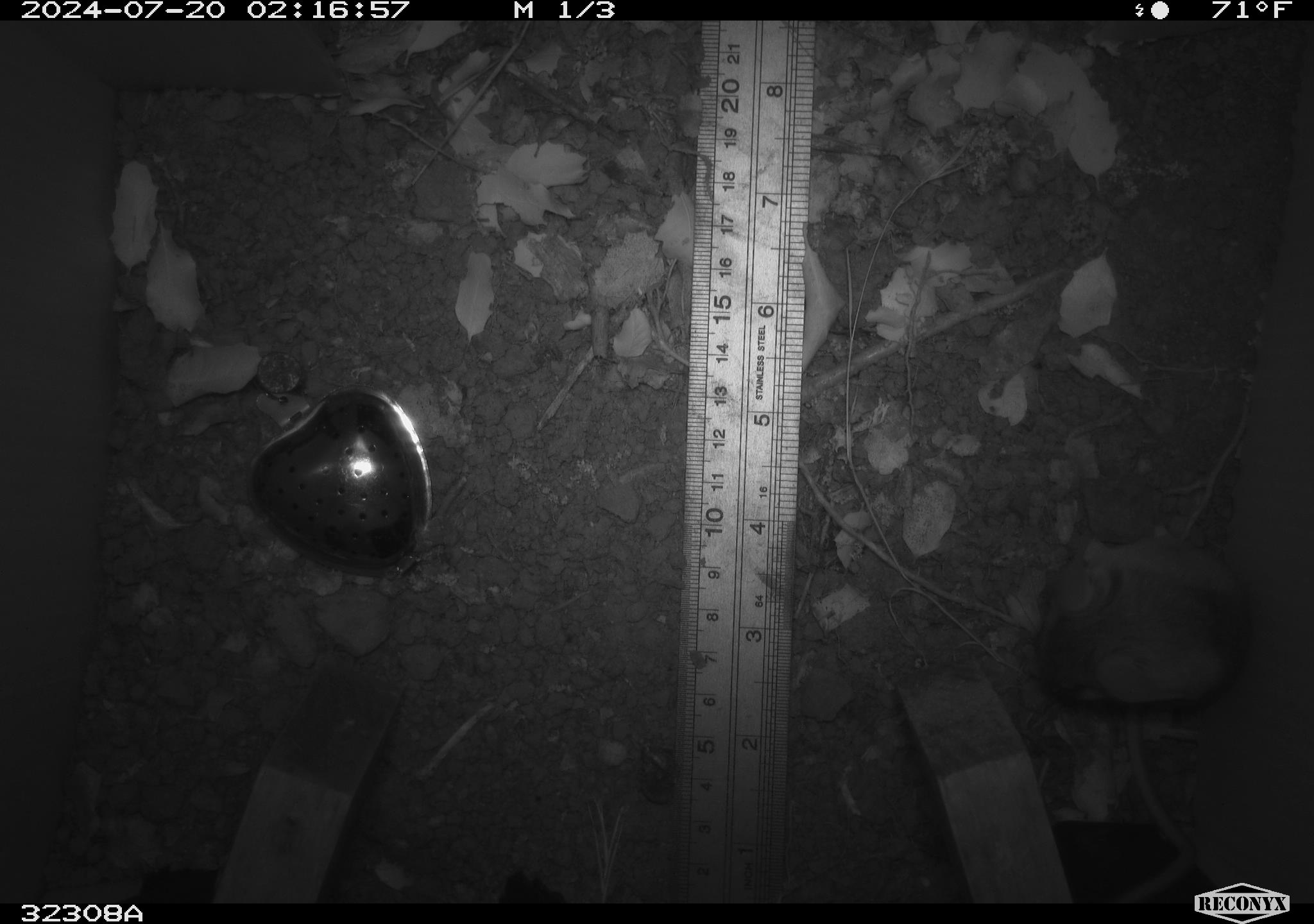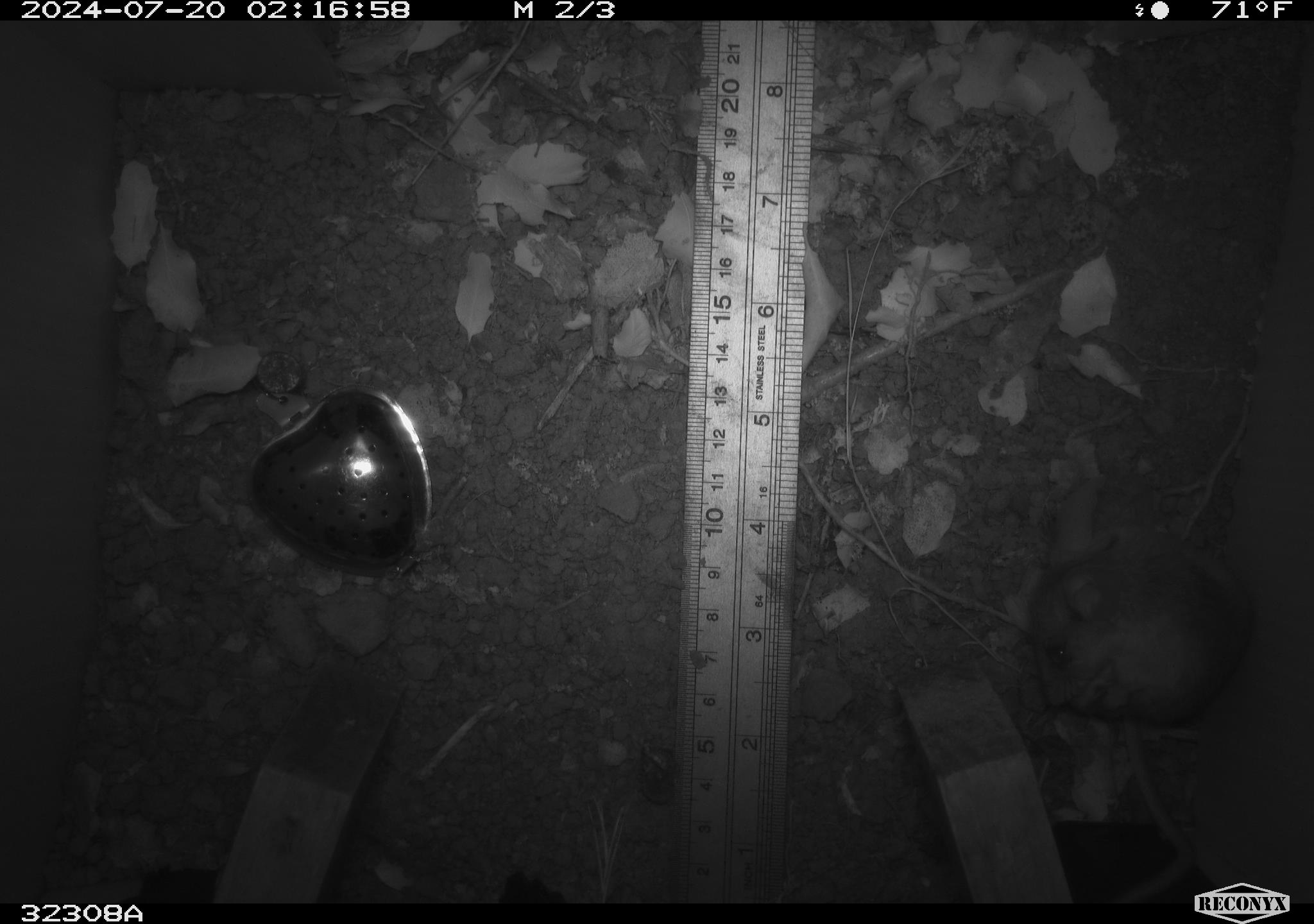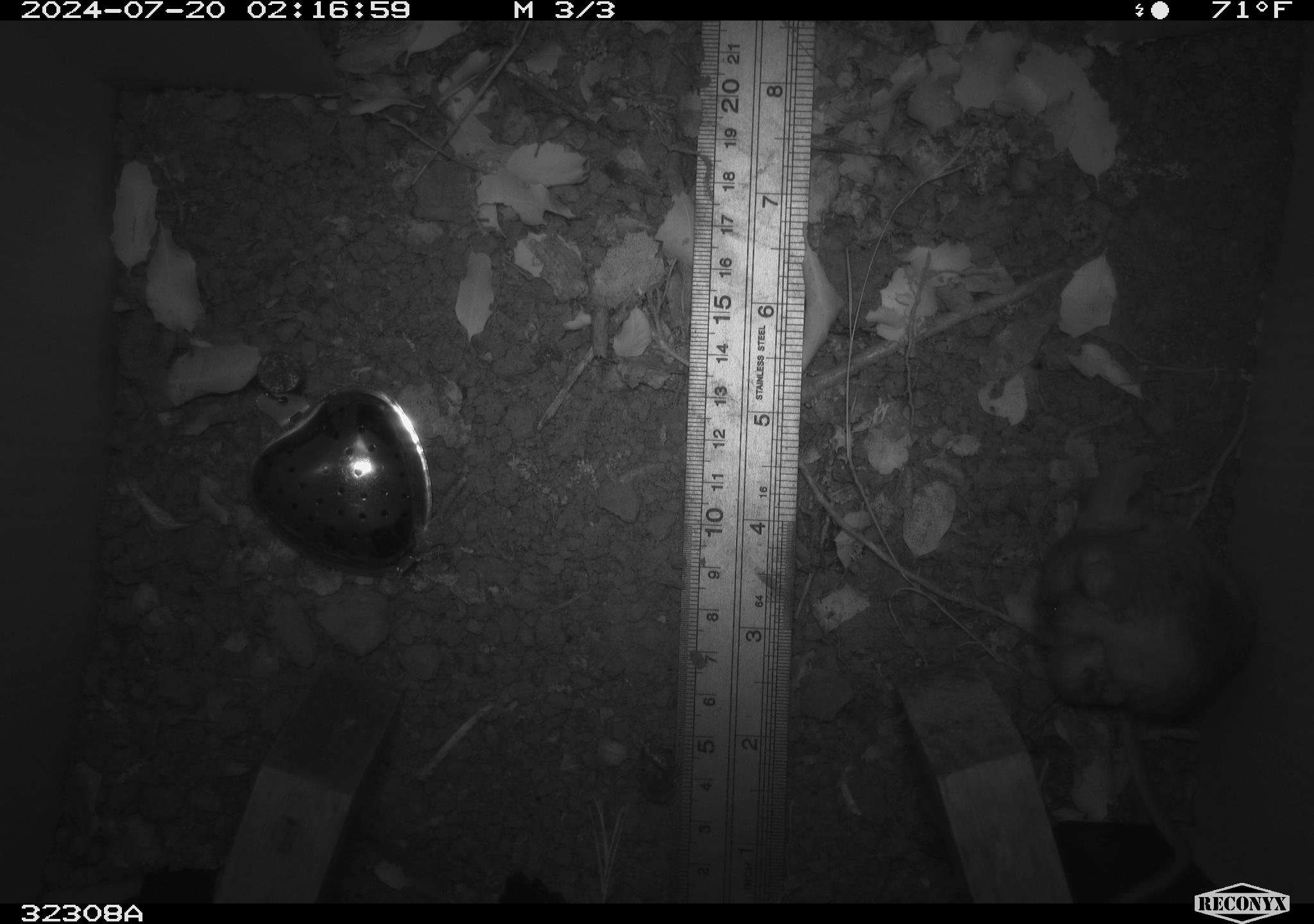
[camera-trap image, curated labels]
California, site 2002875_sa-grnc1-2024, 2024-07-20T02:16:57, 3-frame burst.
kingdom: Animalia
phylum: Chordata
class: Mammalia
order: Rodentia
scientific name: Rodentia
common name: rodent